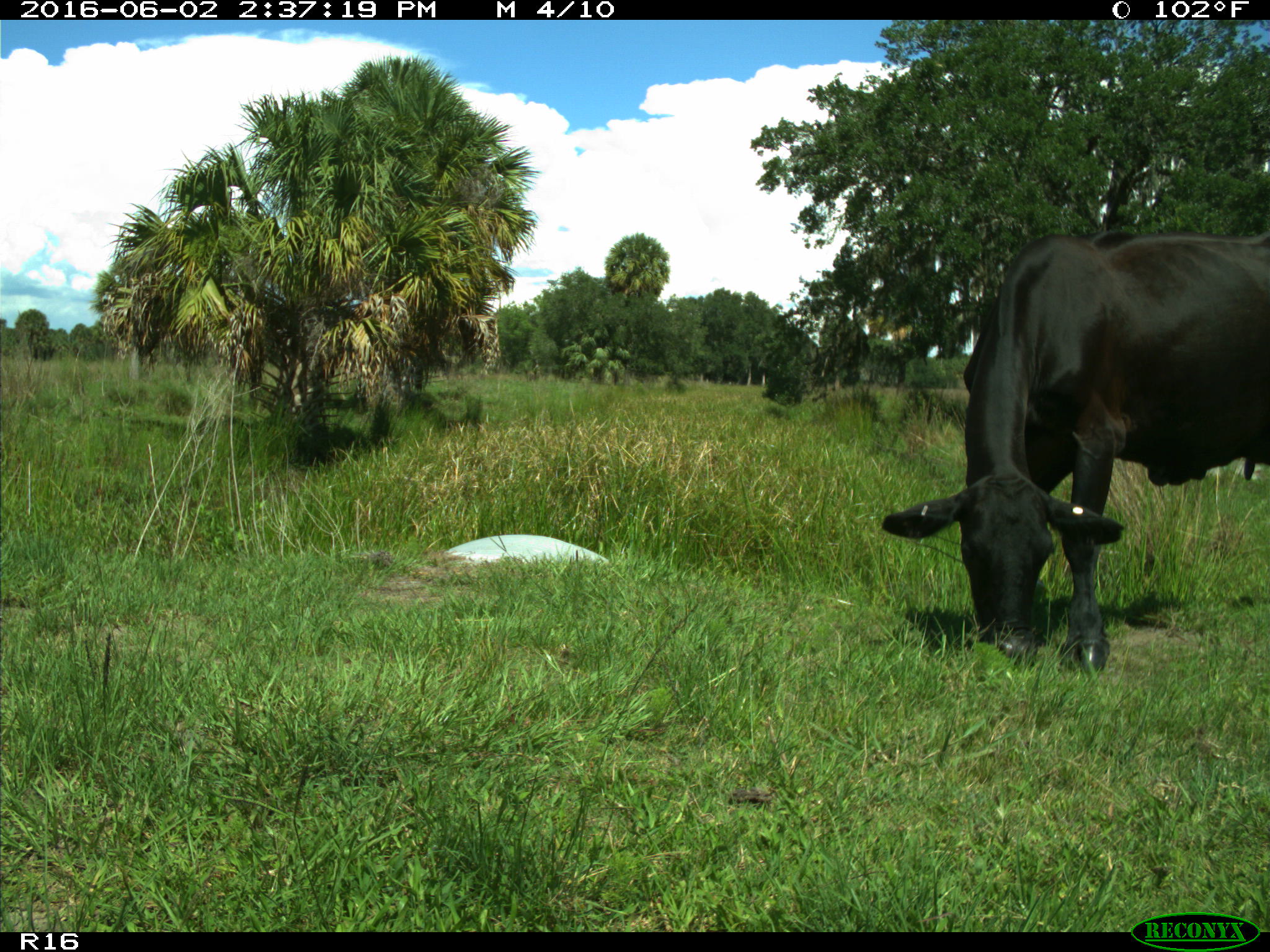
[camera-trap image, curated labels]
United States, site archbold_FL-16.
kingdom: Animalia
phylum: Chordata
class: Mammalia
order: Artiodactyla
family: Bovidae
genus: Bos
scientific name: Bos taurus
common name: domestic cow